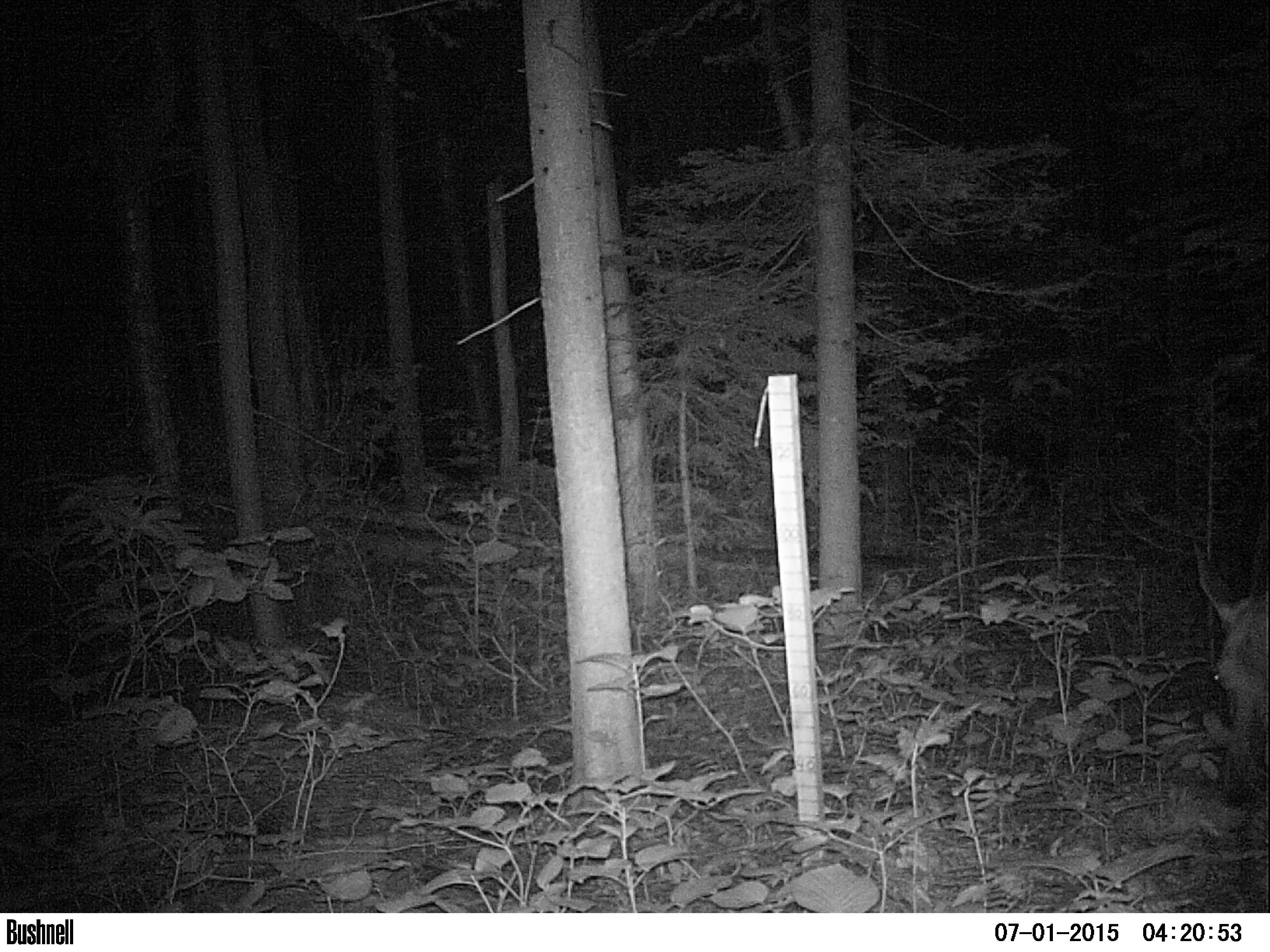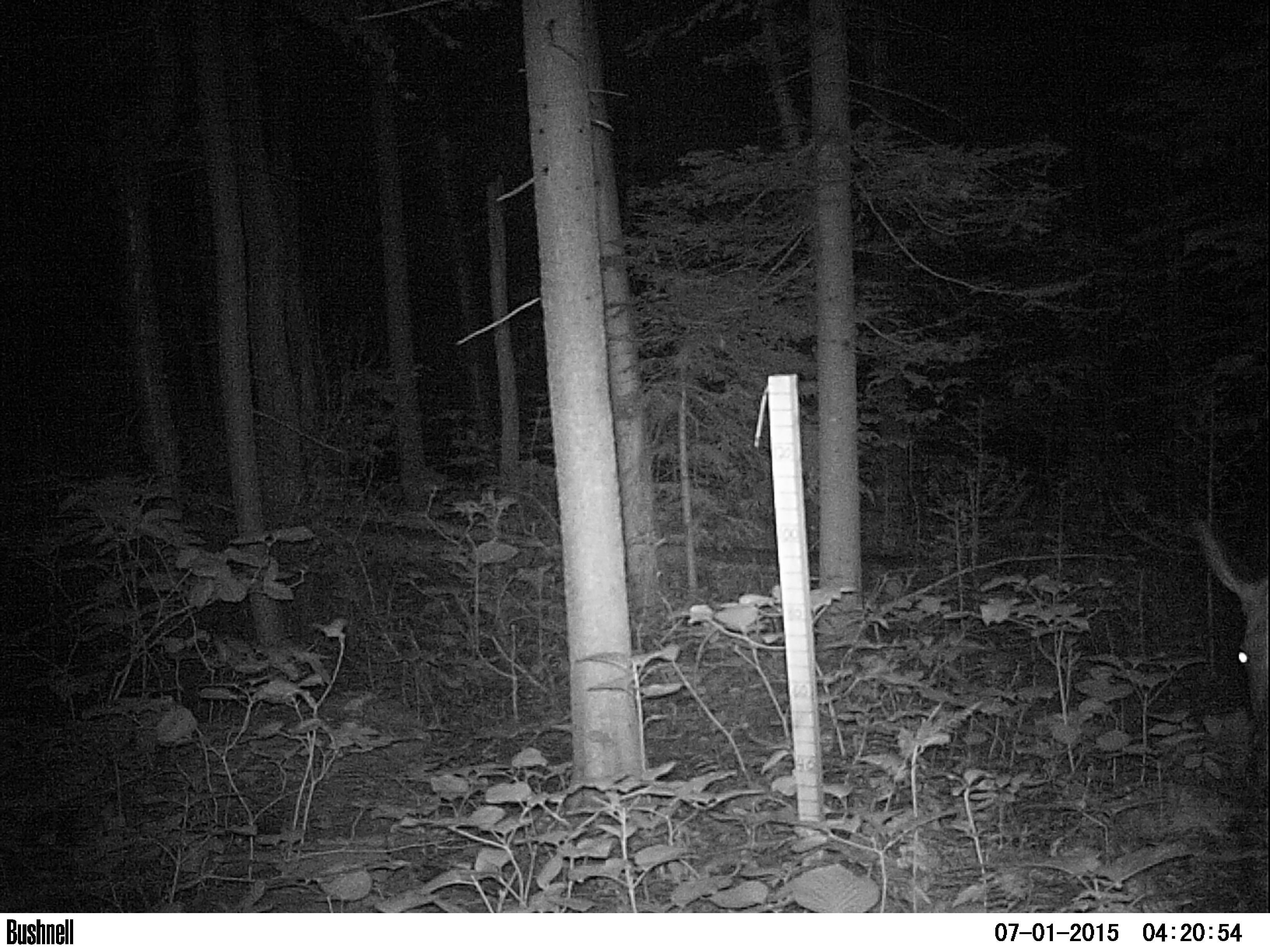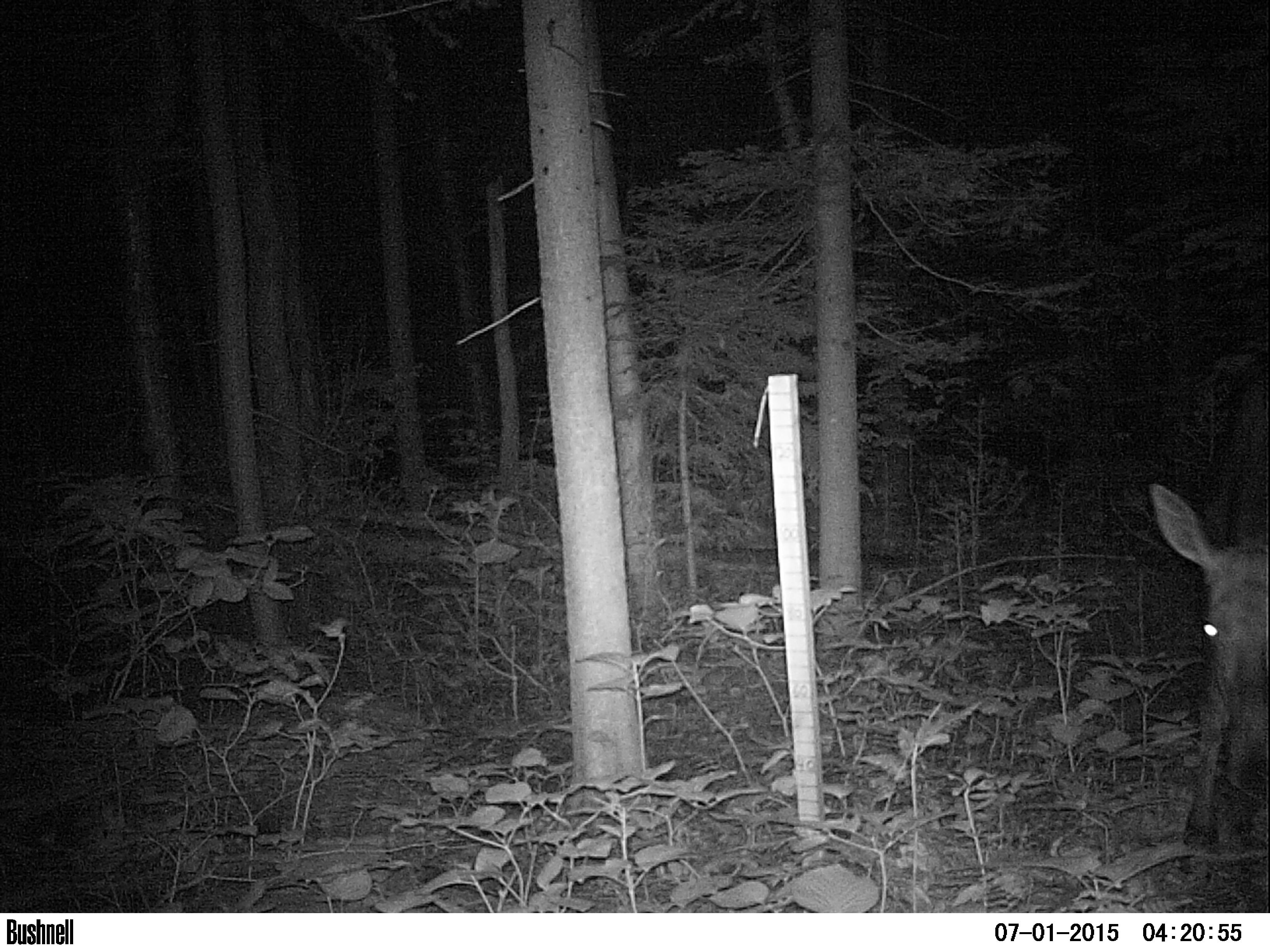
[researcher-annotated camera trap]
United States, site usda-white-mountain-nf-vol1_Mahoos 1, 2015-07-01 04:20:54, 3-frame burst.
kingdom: Animalia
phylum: Chordata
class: Mammalia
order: Artiodactyla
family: Cervidae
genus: Alces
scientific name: Alces alces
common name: moose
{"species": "moose (Alces alces)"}